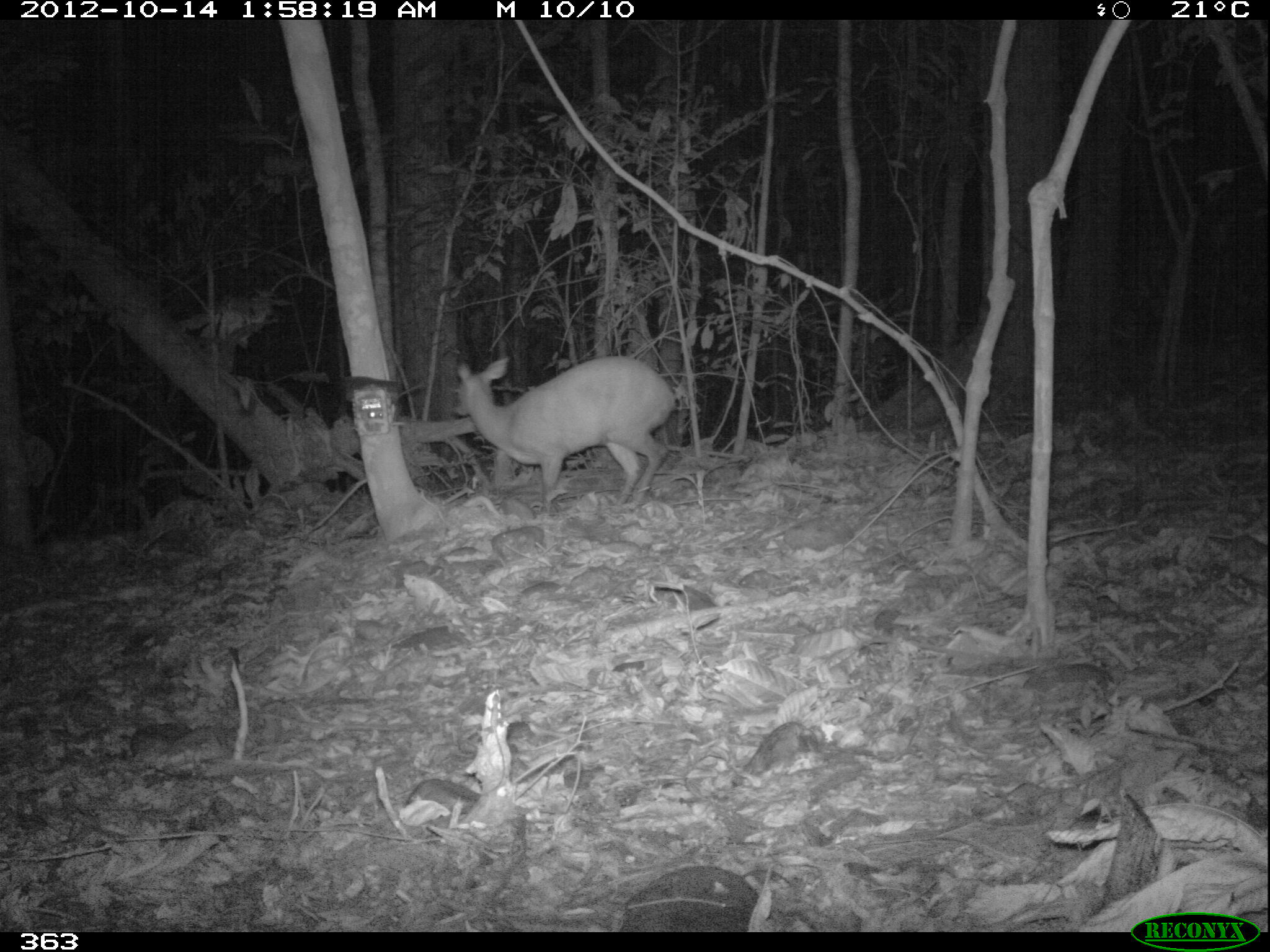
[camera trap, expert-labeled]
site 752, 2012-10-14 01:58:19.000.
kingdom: Animalia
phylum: Chordata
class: Mammalia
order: Artiodactyla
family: Cervidae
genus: Mazama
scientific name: Mazama americana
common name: red brocket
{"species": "Mazama americana (red brocket)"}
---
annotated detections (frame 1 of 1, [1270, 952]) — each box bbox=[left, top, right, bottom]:
mazama americana: bbox=[451, 354, 673, 502]